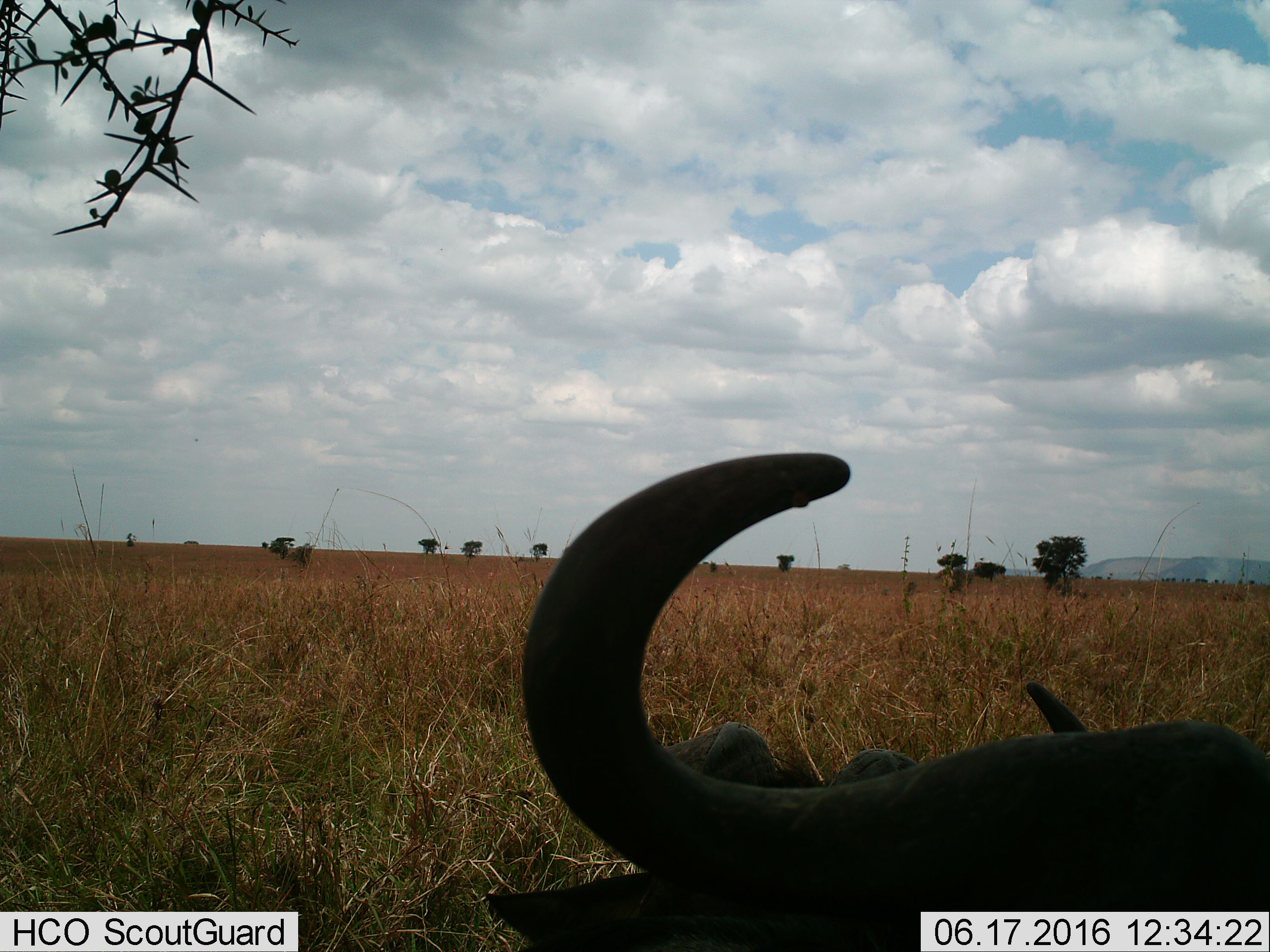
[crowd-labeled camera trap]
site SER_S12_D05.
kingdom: Animalia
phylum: Chordata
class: Mammalia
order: Artiodactyla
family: Bovidae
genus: Syncerus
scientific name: Syncerus caffer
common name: african buffalo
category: buffalo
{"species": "buffalo (african buffalo) (Syncerus caffer)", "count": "1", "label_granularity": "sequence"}